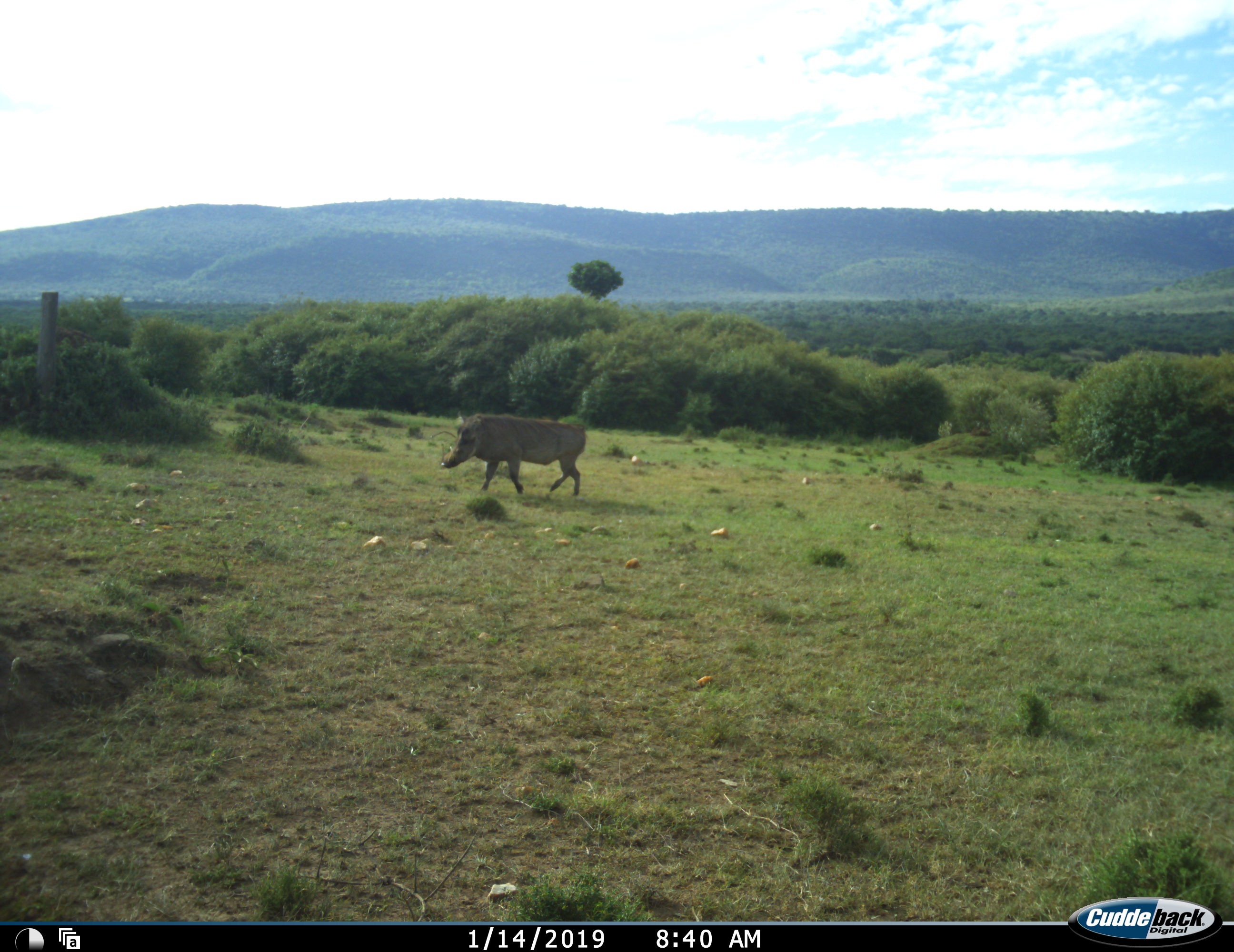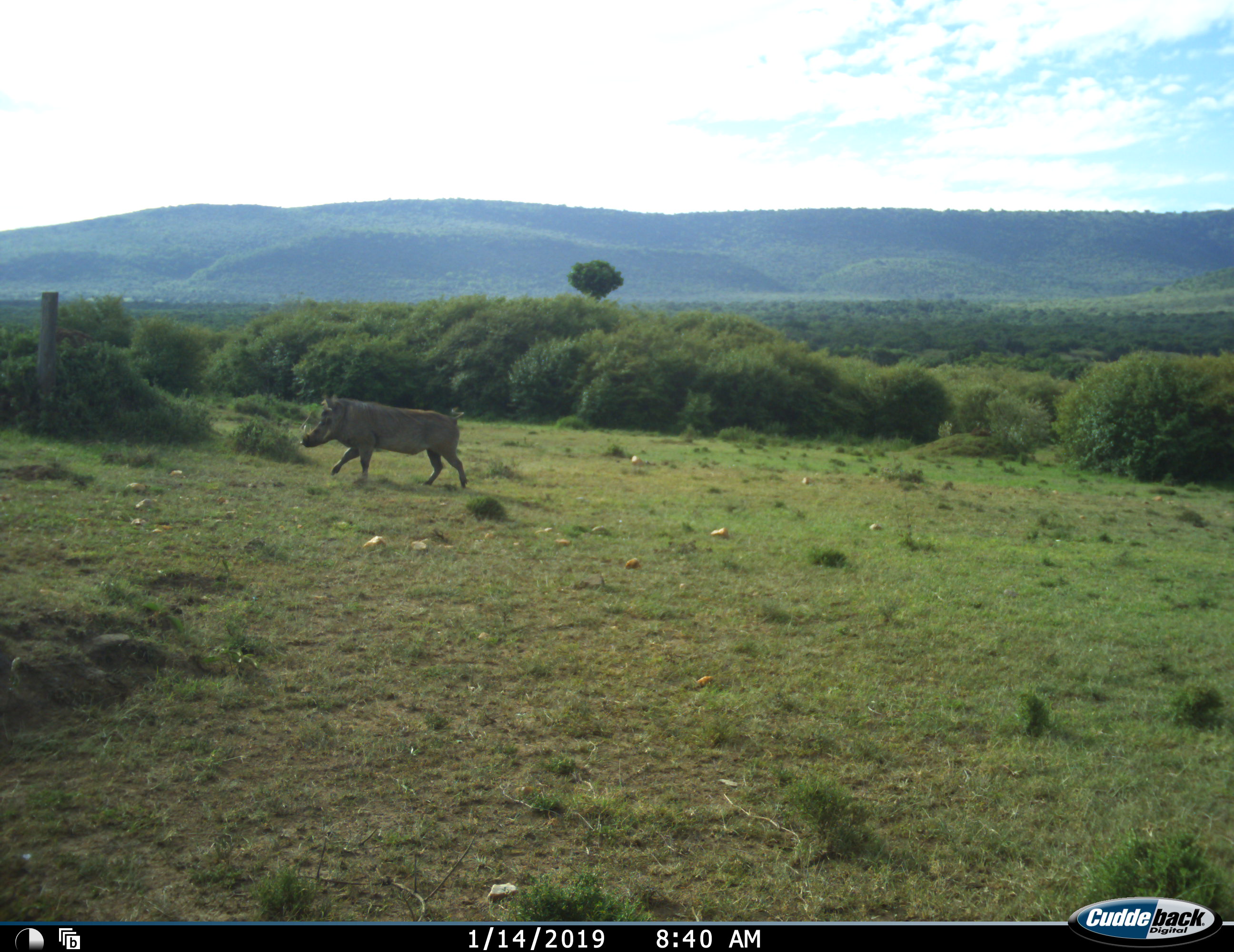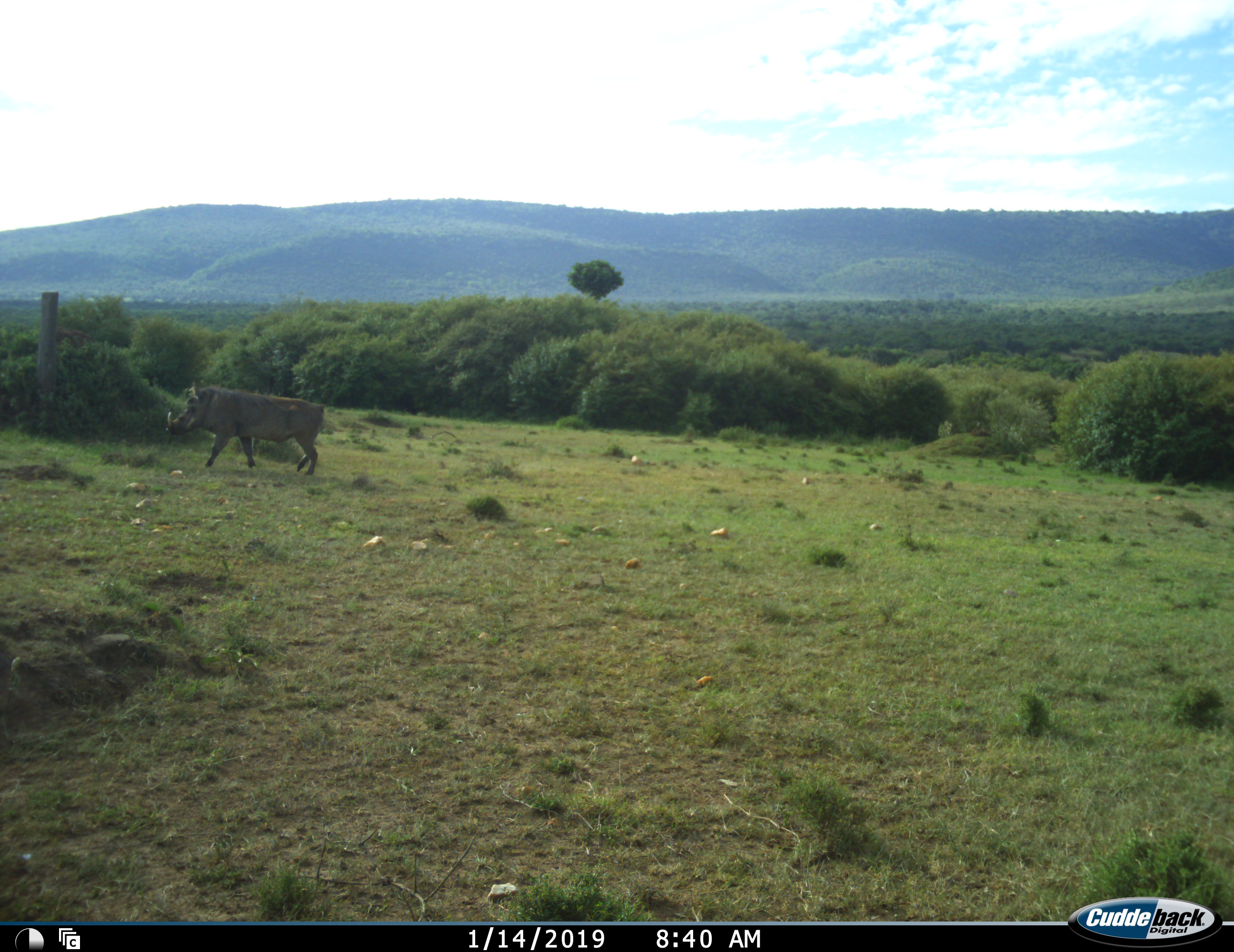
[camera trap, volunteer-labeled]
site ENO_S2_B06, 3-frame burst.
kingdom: Animalia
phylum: Chordata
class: Mammalia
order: Artiodactyla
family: Suidae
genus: Phacochoerus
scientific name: Phacochoerus africanus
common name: warthog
Warthog (Phacochoerus africanus), count 1. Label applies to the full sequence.